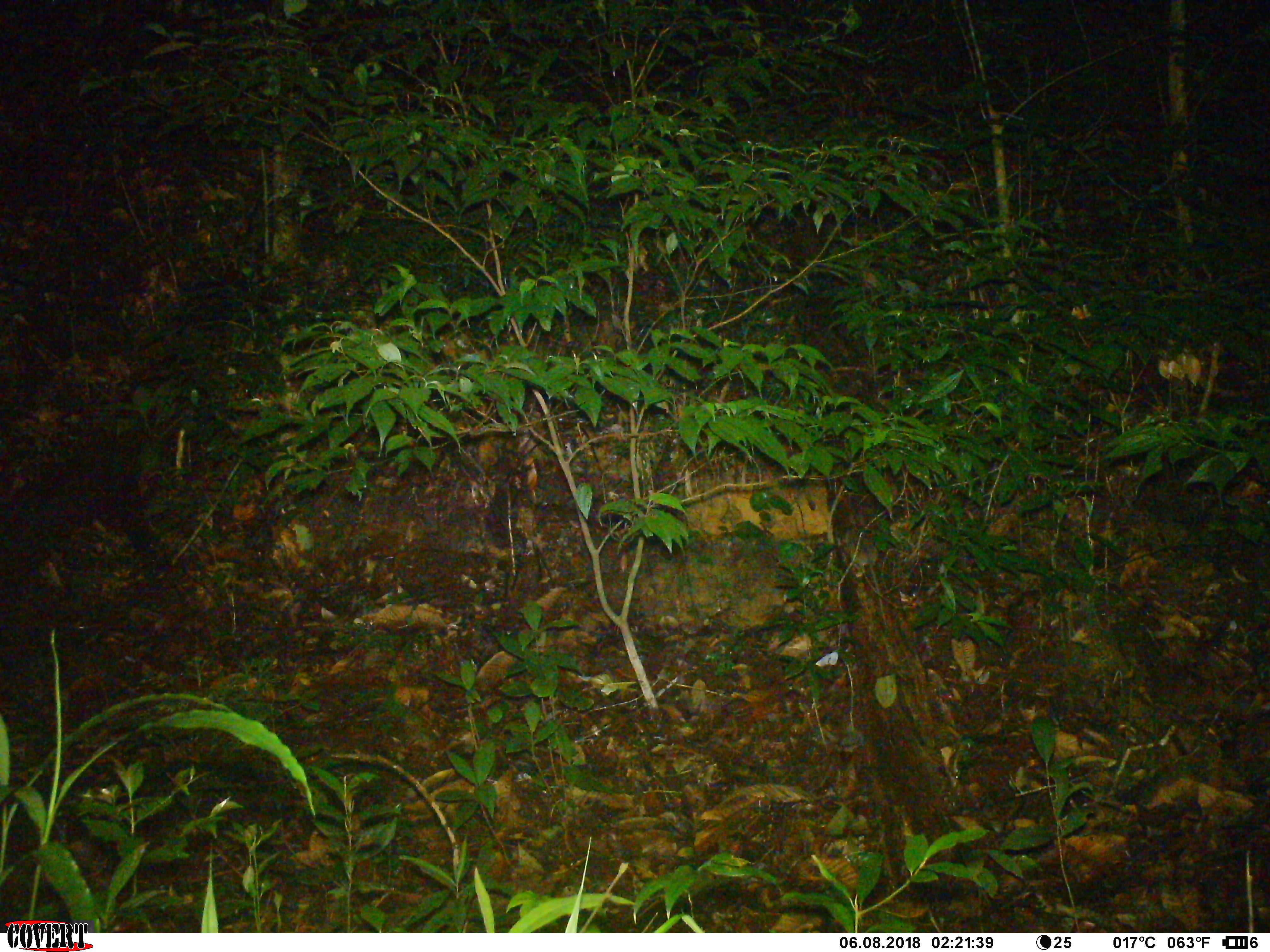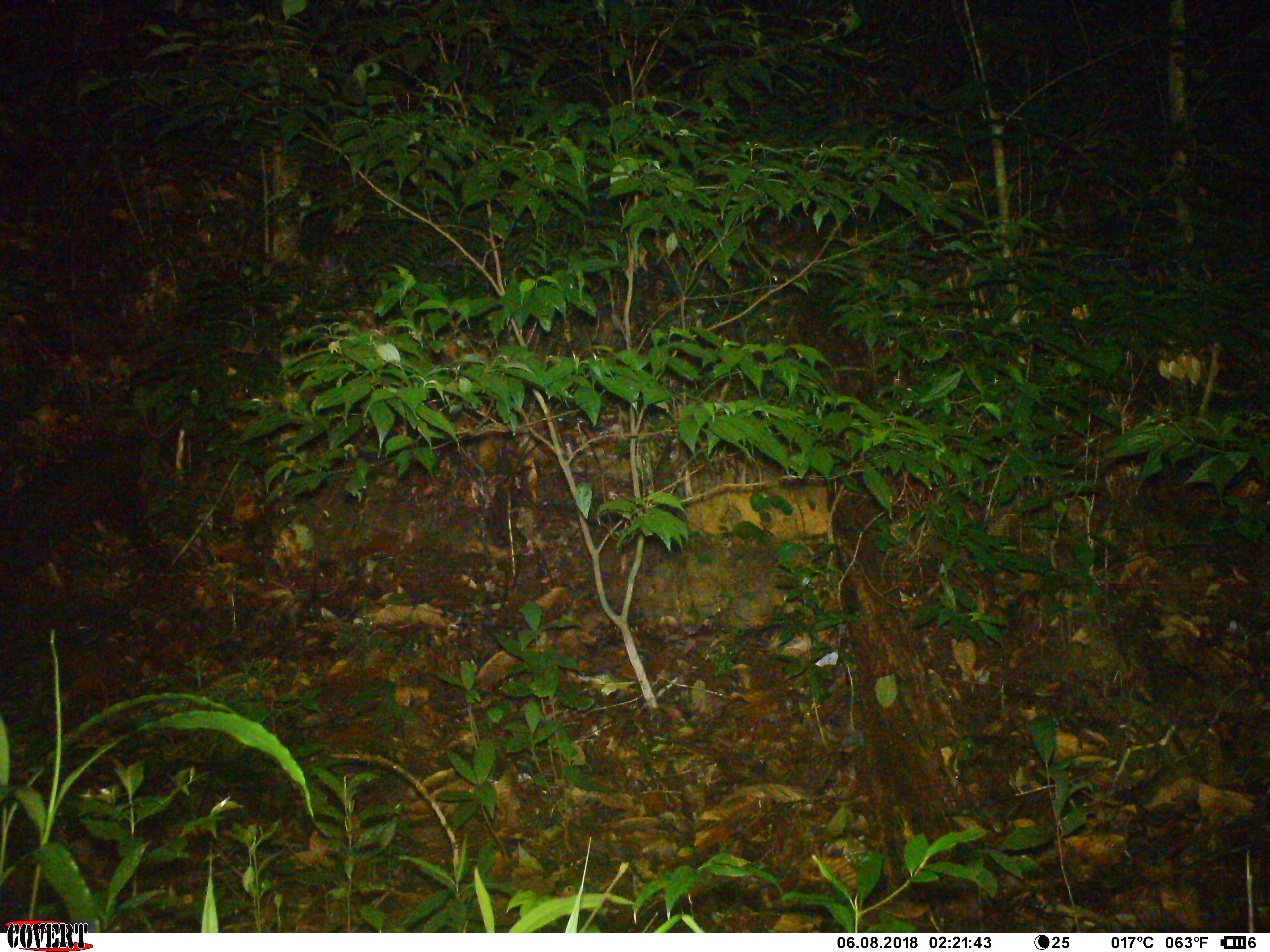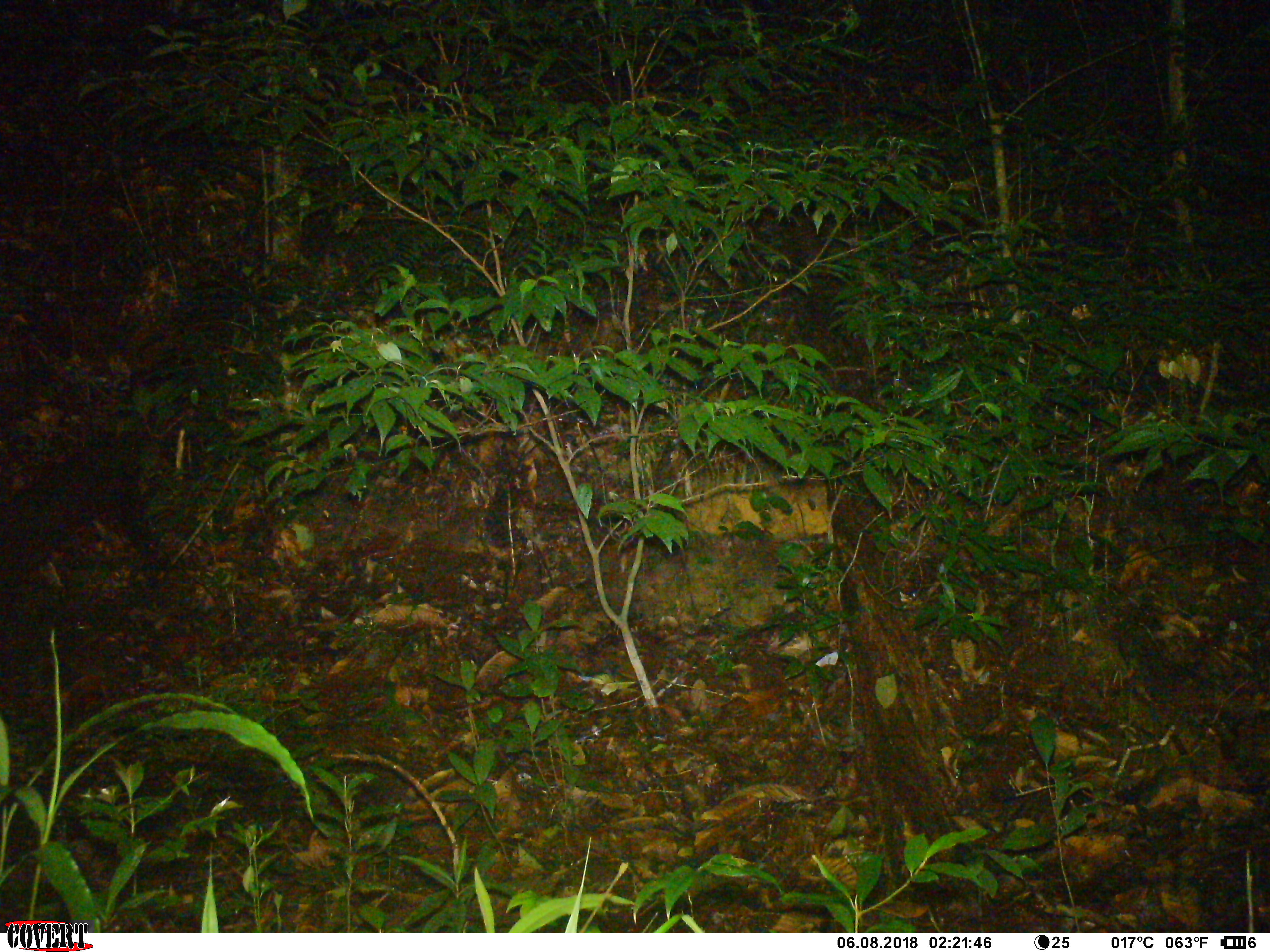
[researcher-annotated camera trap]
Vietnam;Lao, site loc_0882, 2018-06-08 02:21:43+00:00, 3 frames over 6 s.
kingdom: Animalia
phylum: Chordata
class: Mammalia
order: Rodentia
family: Muridae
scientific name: Muridae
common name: old-world mice and rats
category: unidentified murid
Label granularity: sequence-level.